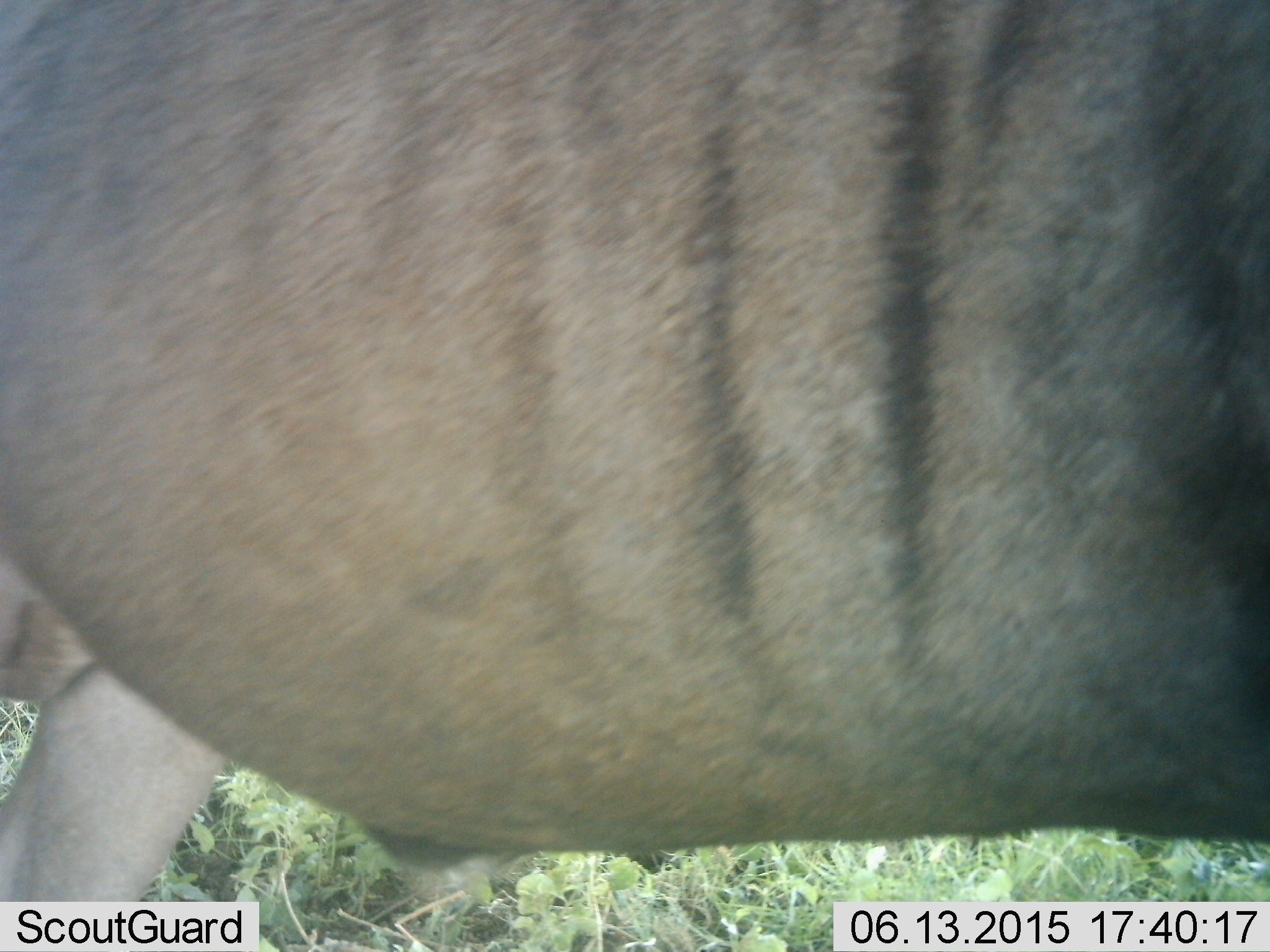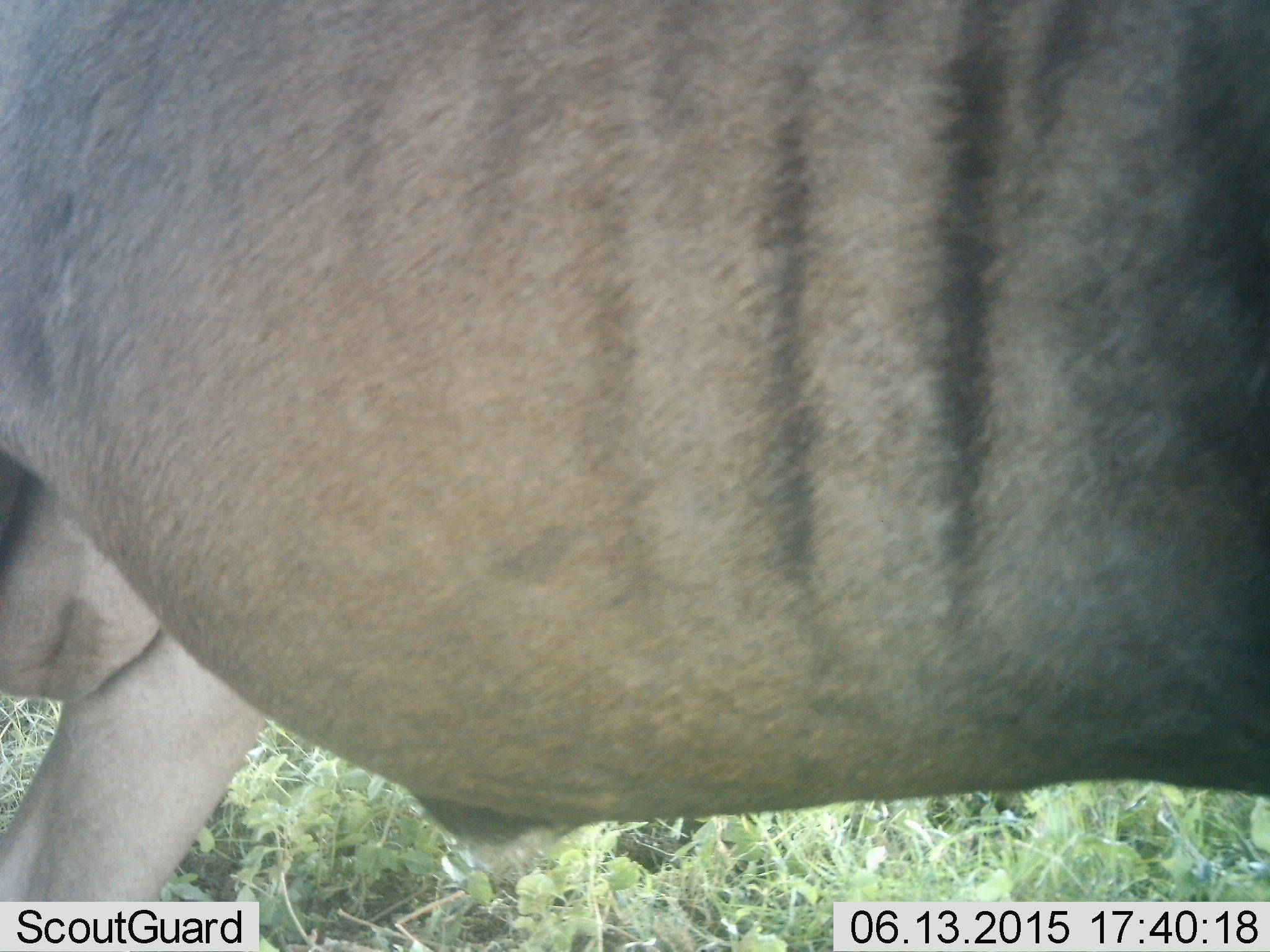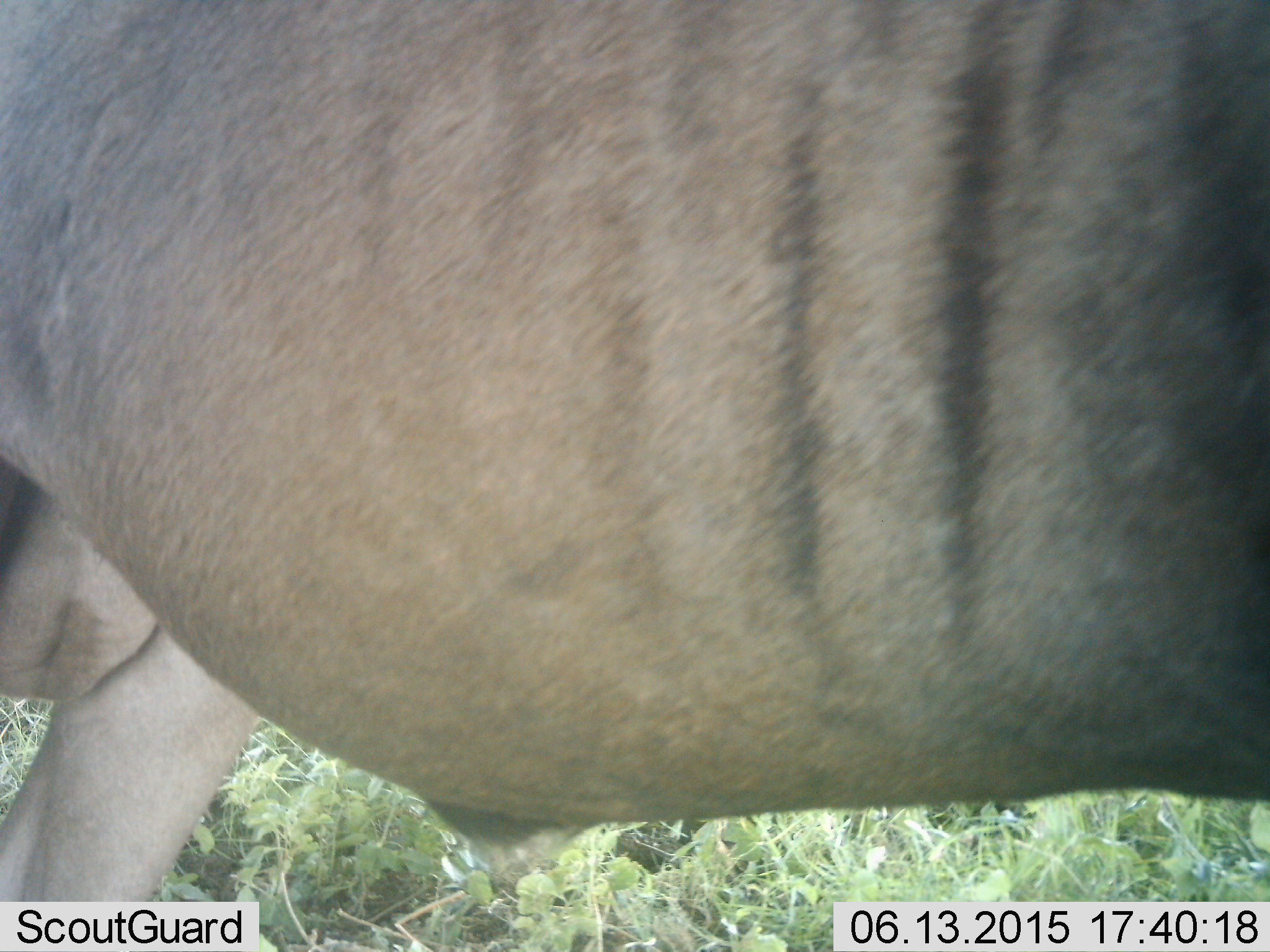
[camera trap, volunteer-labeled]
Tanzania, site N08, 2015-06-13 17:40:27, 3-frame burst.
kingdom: Animalia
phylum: Chordata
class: Mammalia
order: Artiodactyla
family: Bovidae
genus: Connochaetes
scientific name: Connochaetes taurinus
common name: blue wildebeest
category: wildebeest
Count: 1.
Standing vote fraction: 100%.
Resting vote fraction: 0%.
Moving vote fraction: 0%.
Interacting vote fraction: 0%.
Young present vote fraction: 0%.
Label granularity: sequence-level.